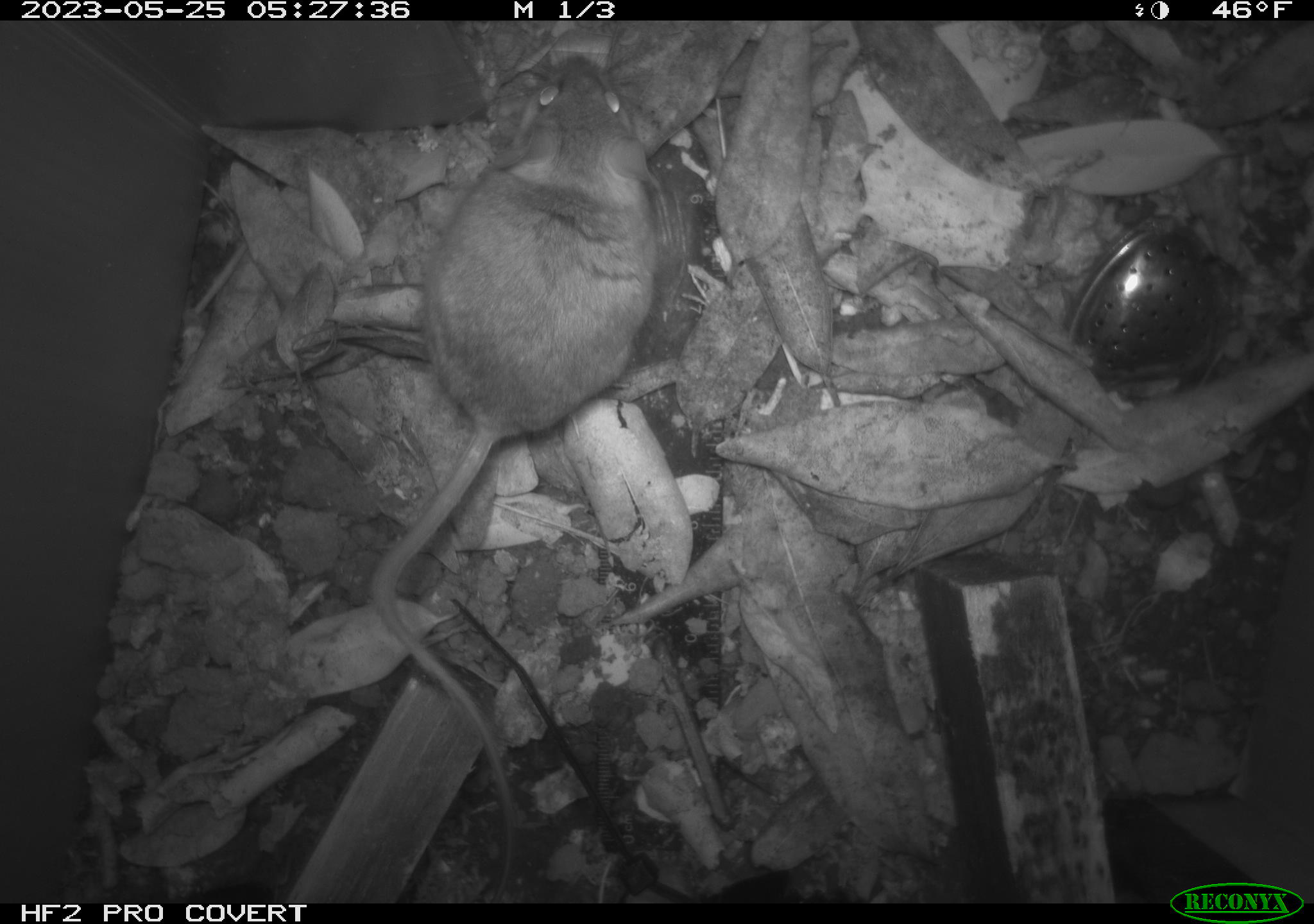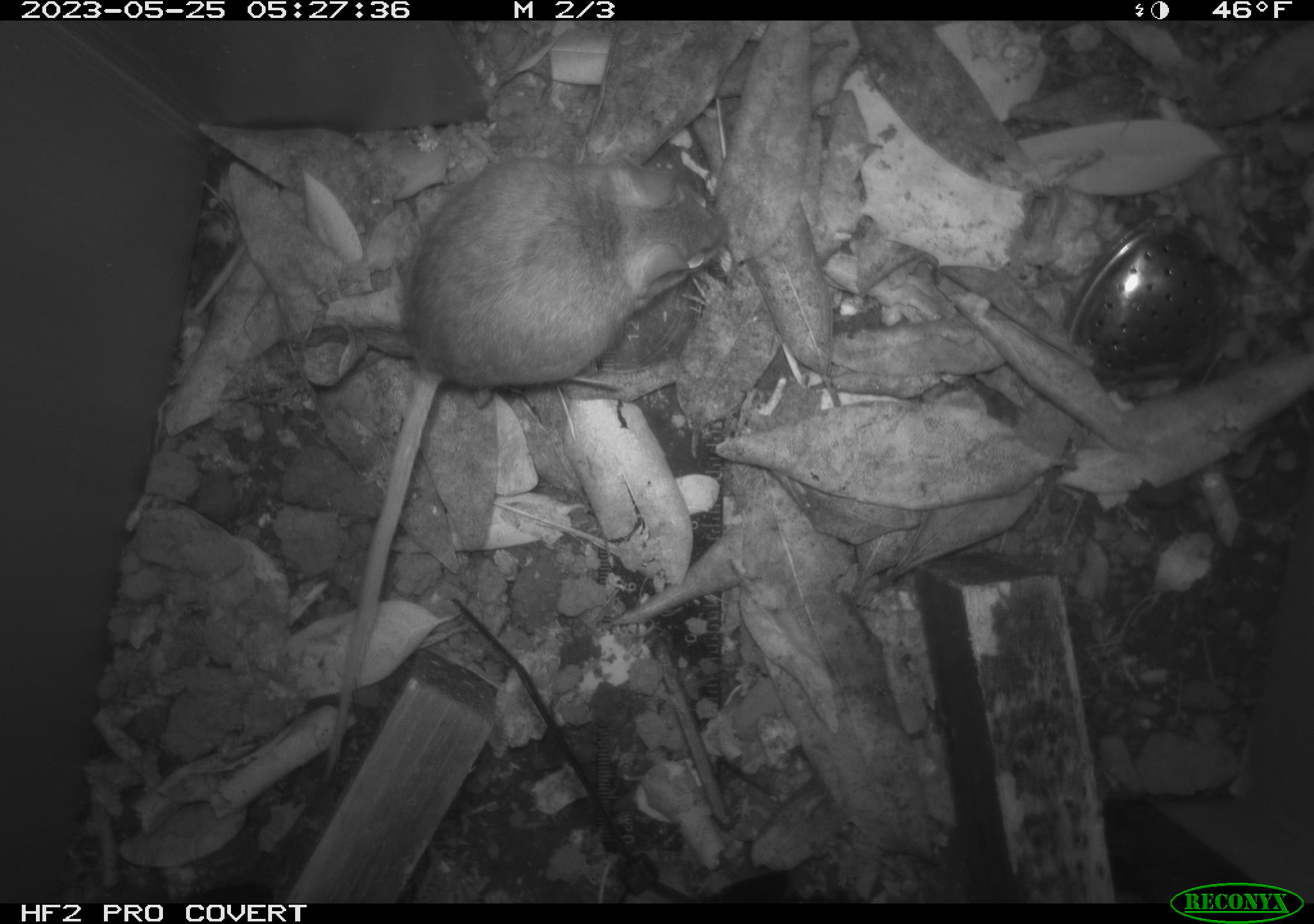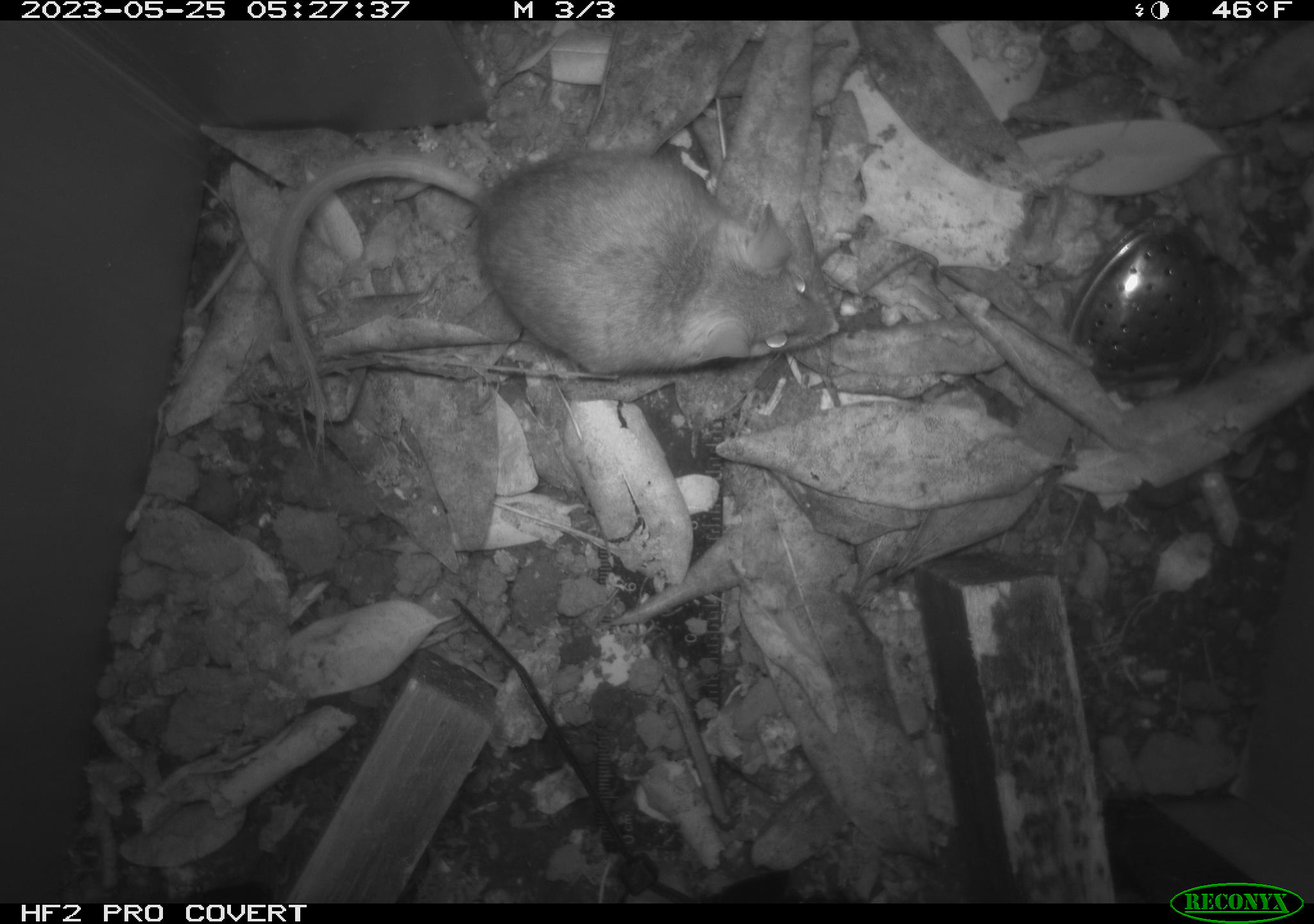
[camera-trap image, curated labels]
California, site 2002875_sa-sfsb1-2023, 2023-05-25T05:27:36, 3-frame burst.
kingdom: Animalia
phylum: Chordata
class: Mammalia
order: Rodentia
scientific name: Rodentia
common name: mouse species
Mouse species (Rodentia).